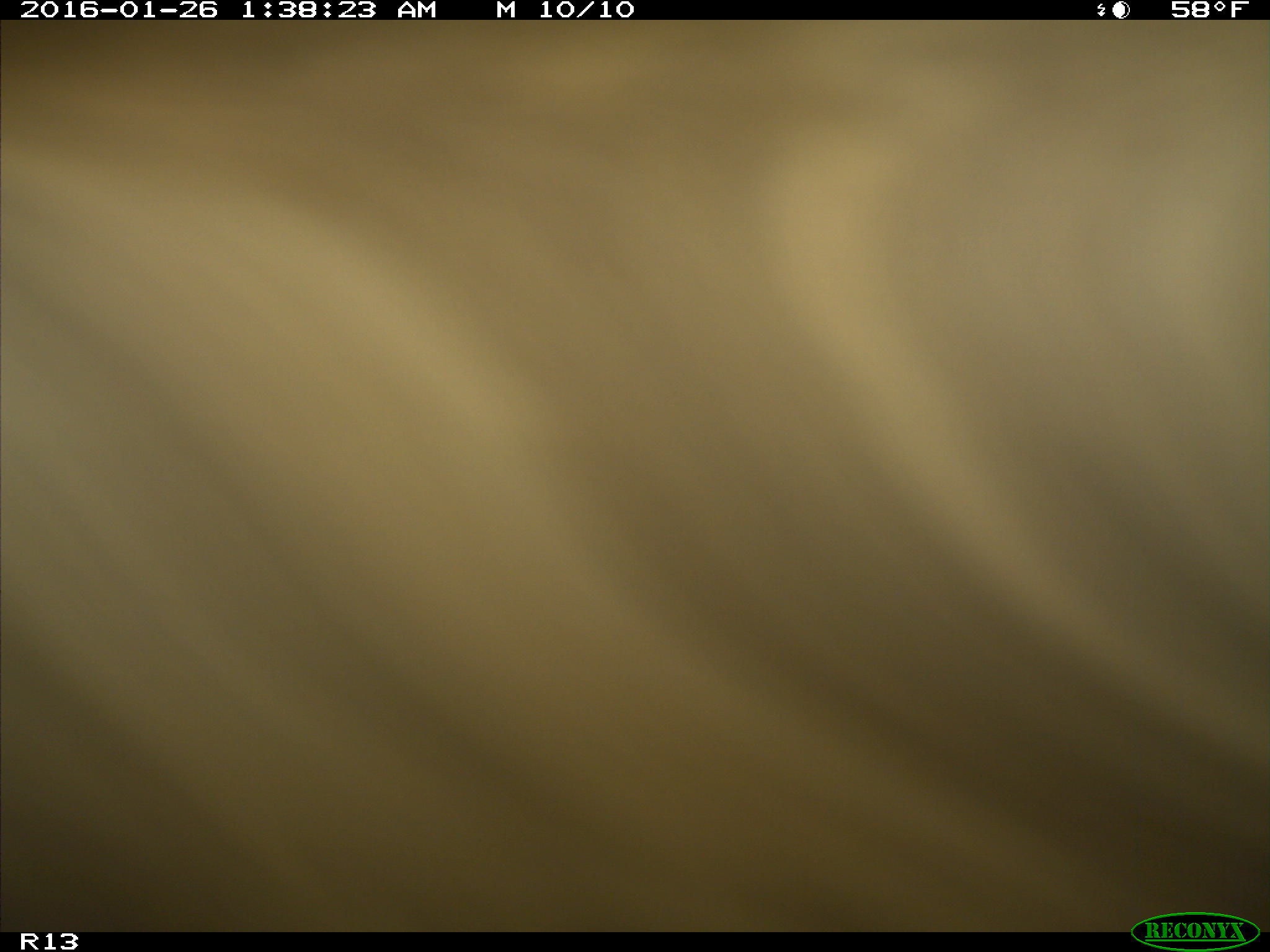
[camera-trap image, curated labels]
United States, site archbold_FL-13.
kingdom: Animalia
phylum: Chordata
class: Mammalia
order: Artiodactyla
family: Bovidae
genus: Bos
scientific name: Bos taurus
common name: domestic cow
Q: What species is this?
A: Bos taurus (domestic cow).